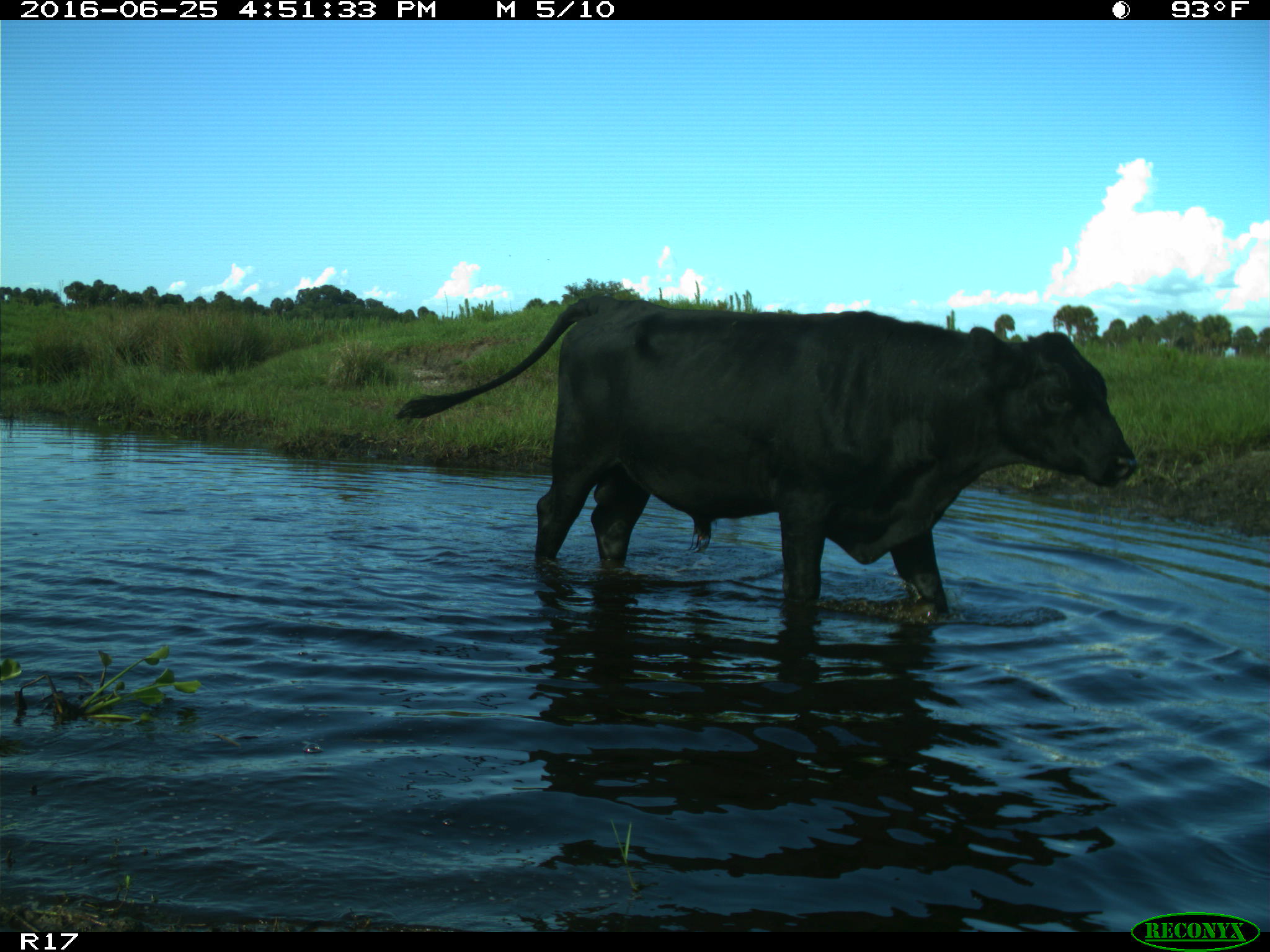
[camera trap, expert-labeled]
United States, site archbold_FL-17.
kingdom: Animalia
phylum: Chordata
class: Mammalia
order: Artiodactyla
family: Bovidae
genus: Bos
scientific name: Bos taurus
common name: domestic cow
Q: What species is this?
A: Bos taurus (domestic cow).